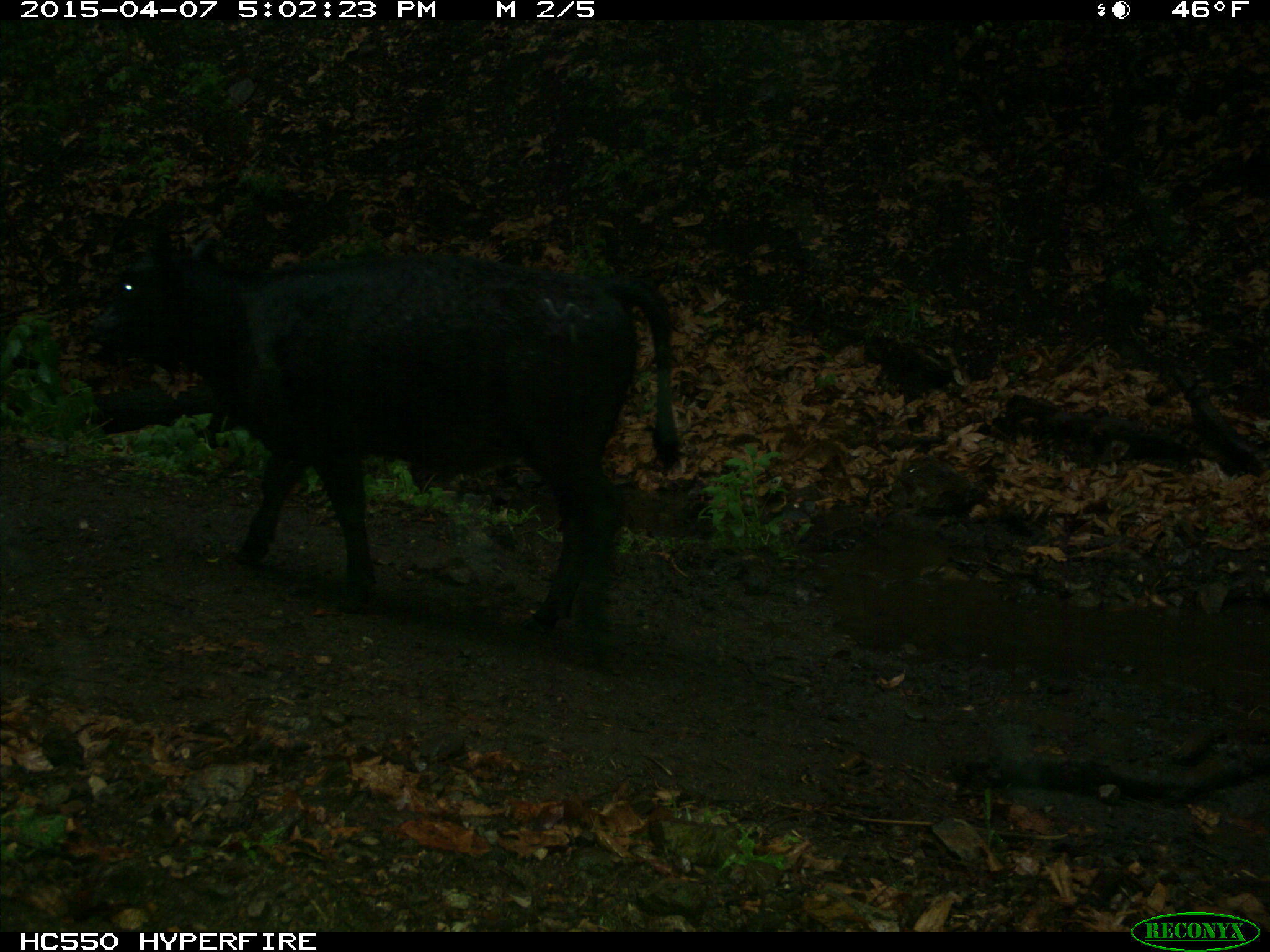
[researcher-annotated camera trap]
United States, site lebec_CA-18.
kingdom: Animalia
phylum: Chordata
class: Mammalia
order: Artiodactyla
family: Bovidae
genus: Bos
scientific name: Bos taurus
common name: domestic cow